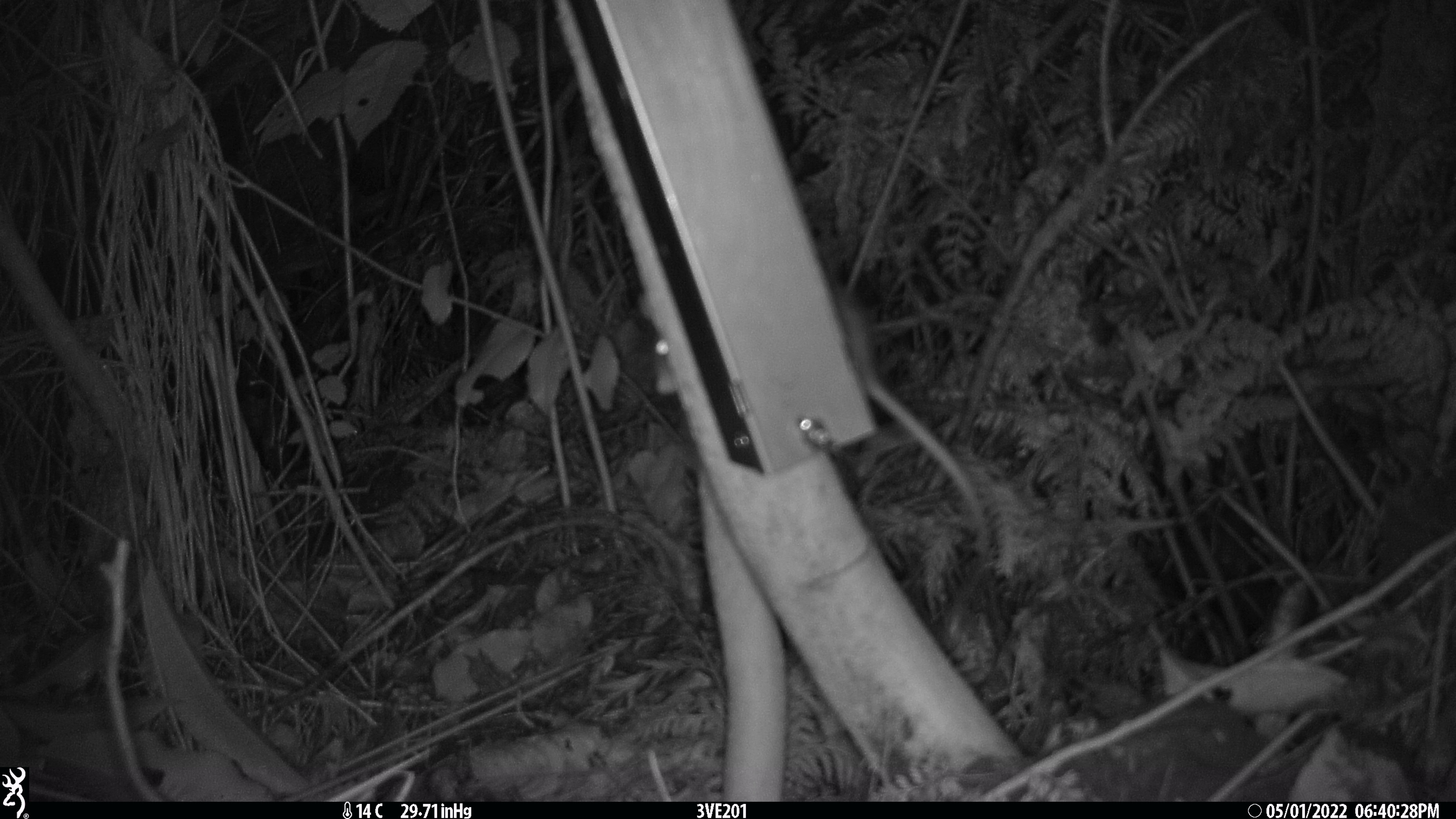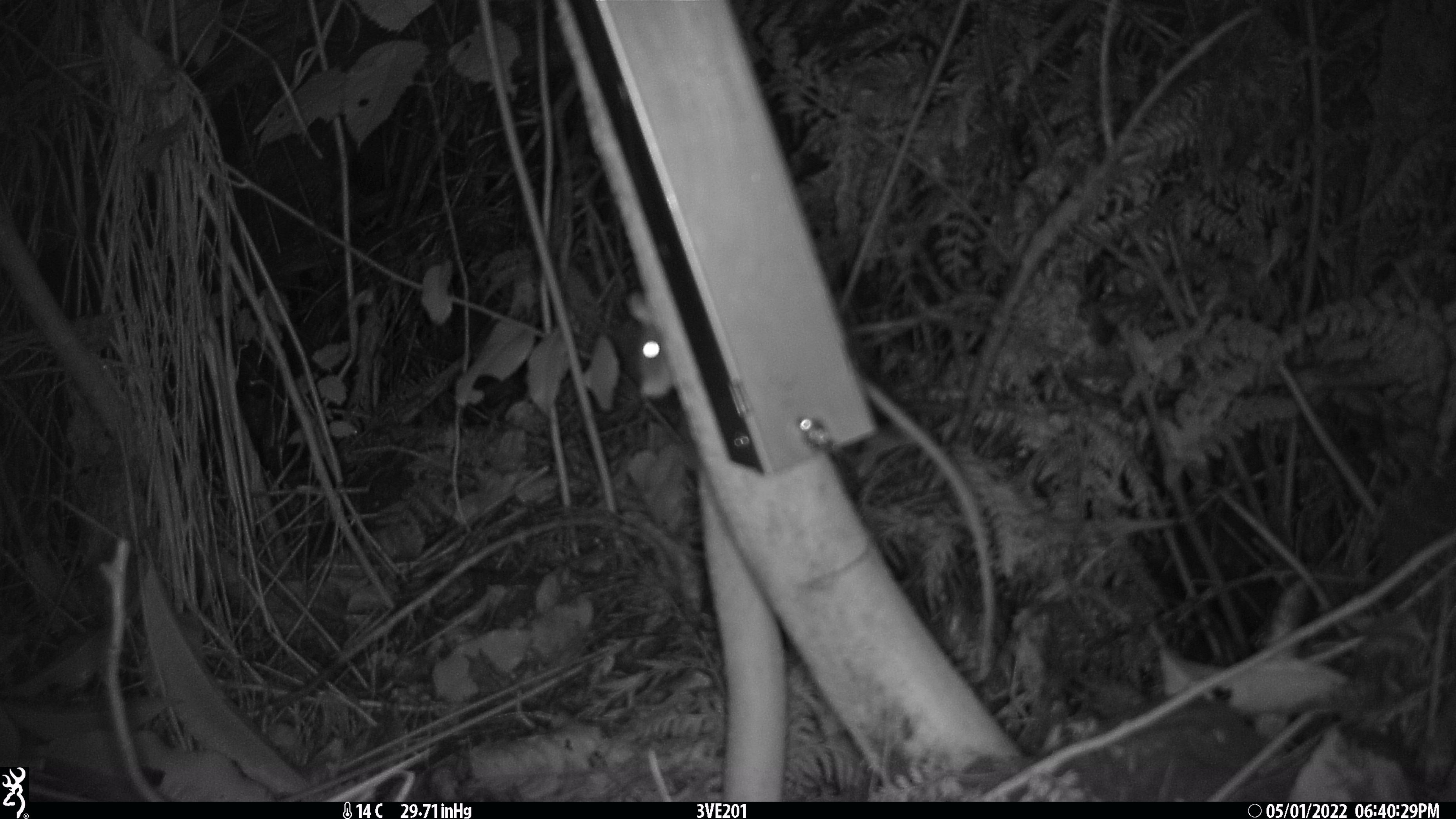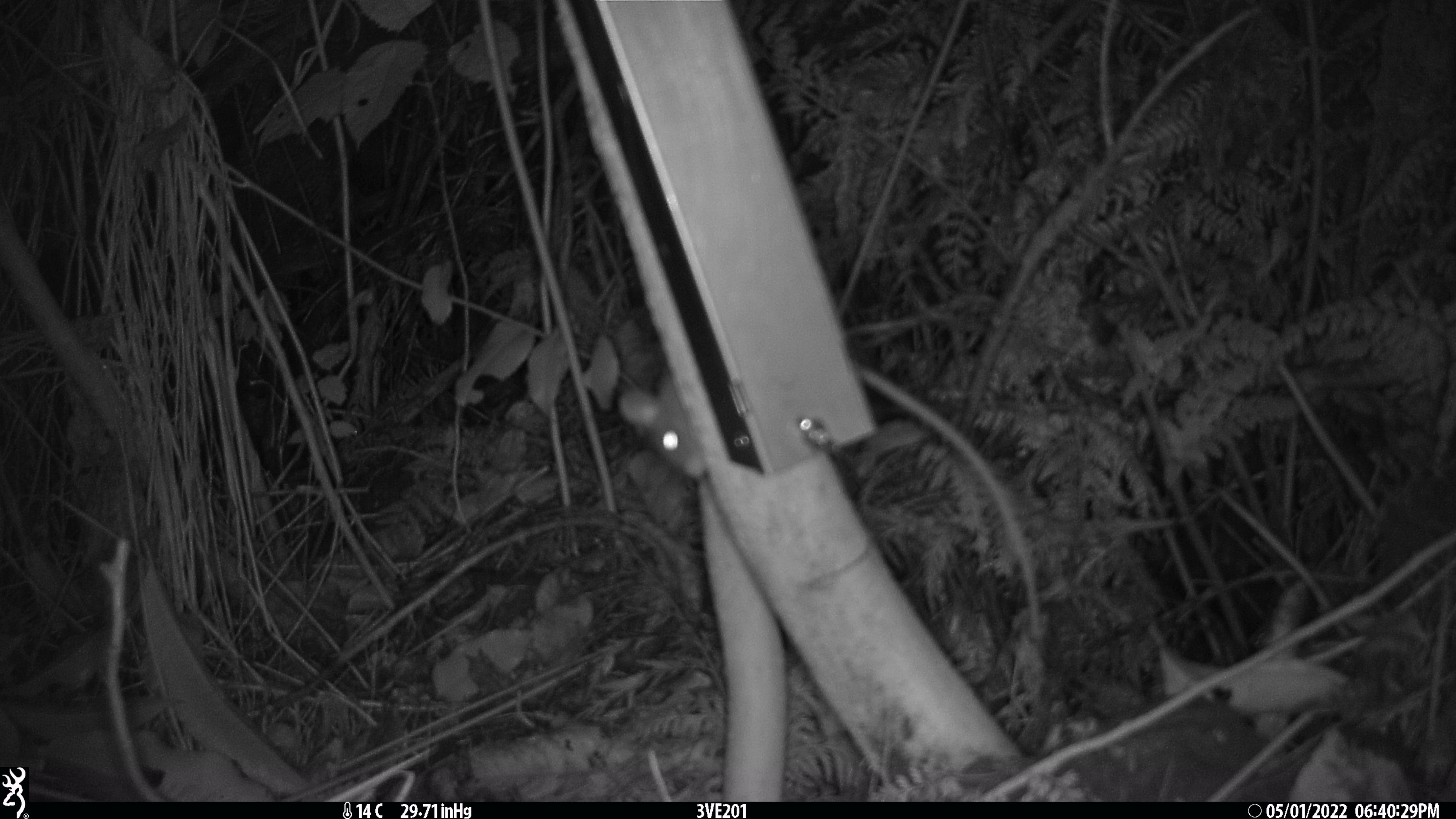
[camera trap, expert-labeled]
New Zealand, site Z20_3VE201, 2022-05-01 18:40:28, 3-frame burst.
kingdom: Animalia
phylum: Chordata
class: Mammalia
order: Rodentia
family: Muridae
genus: Rattus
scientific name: Rattus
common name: rat